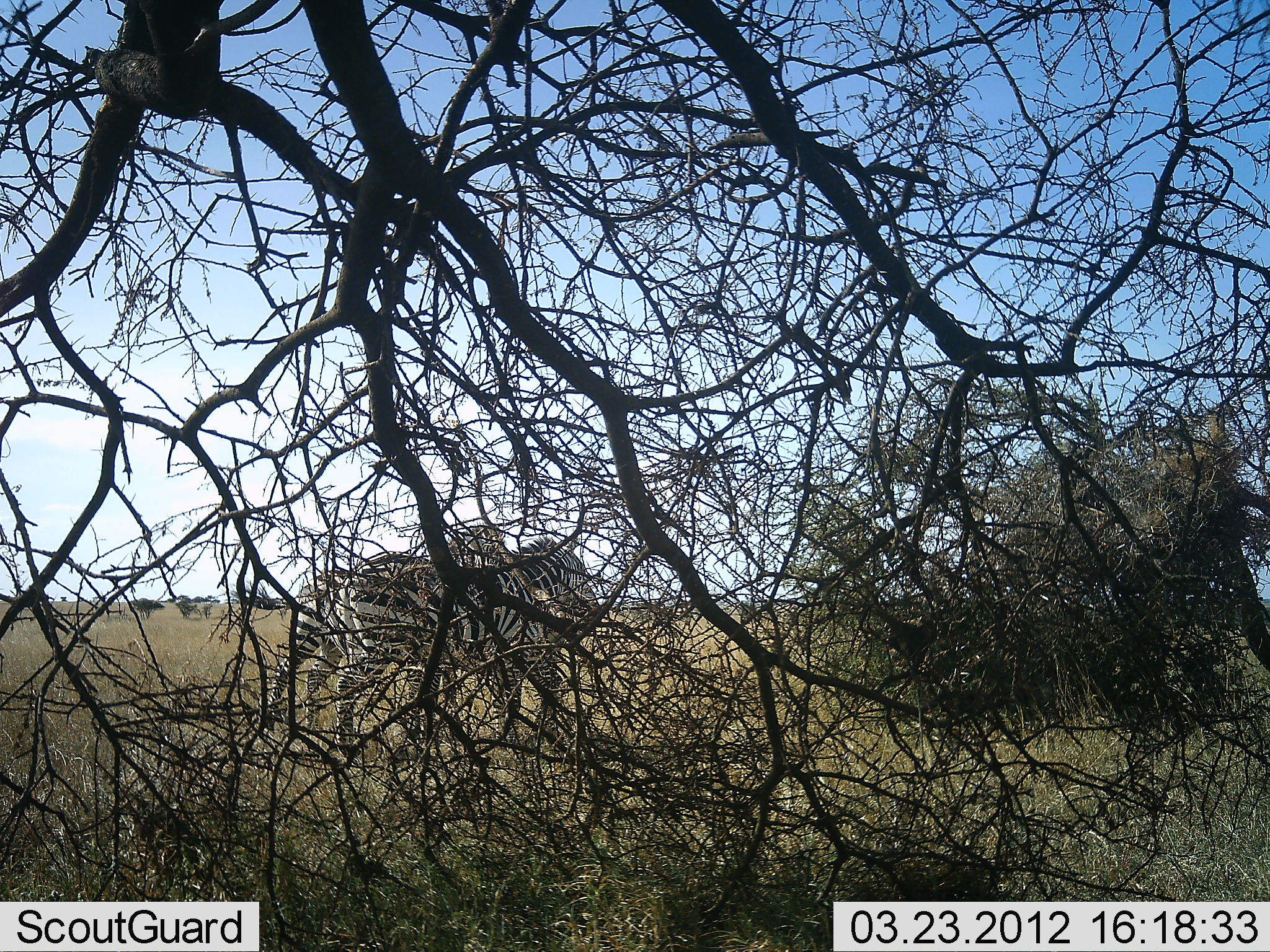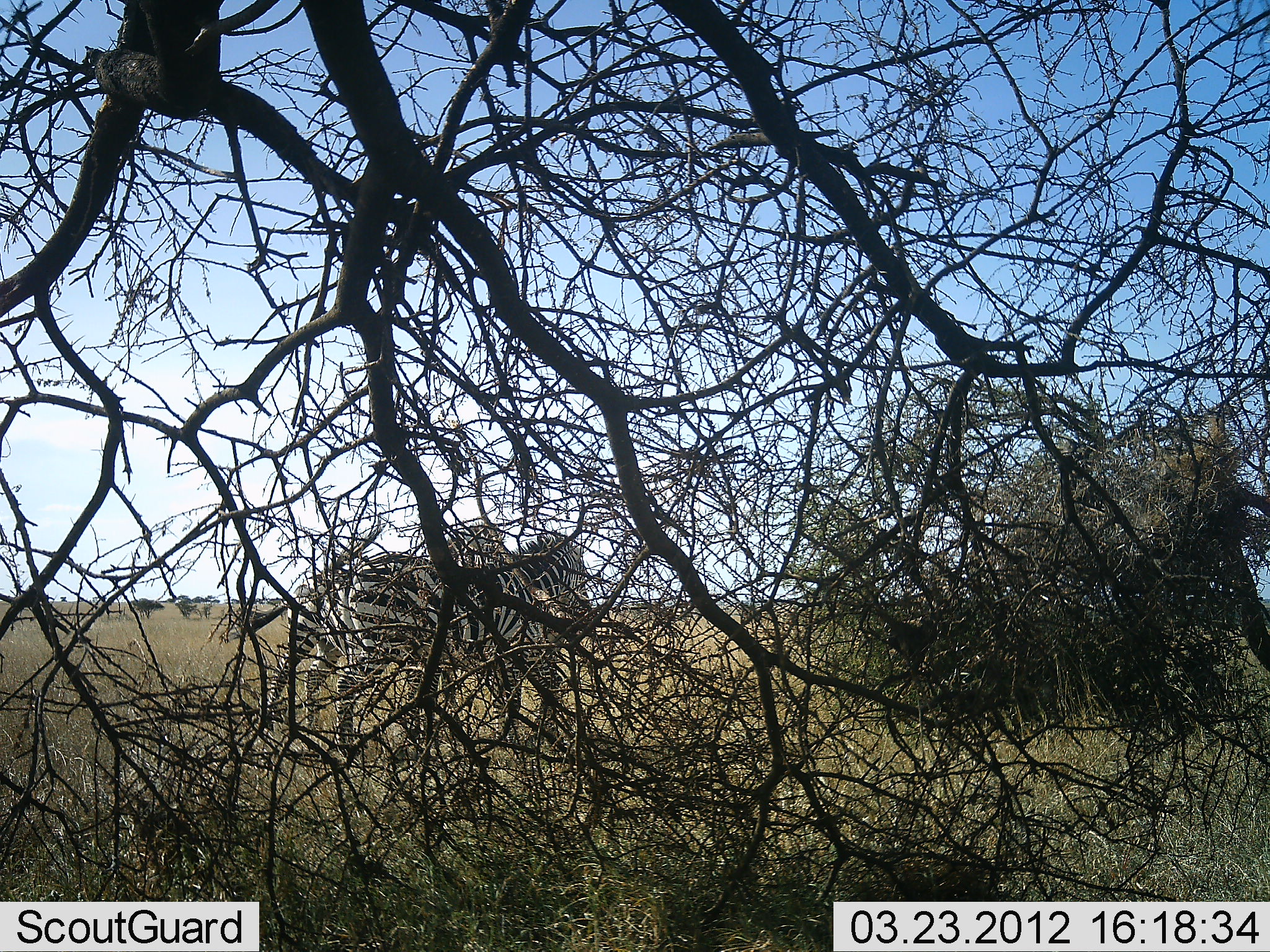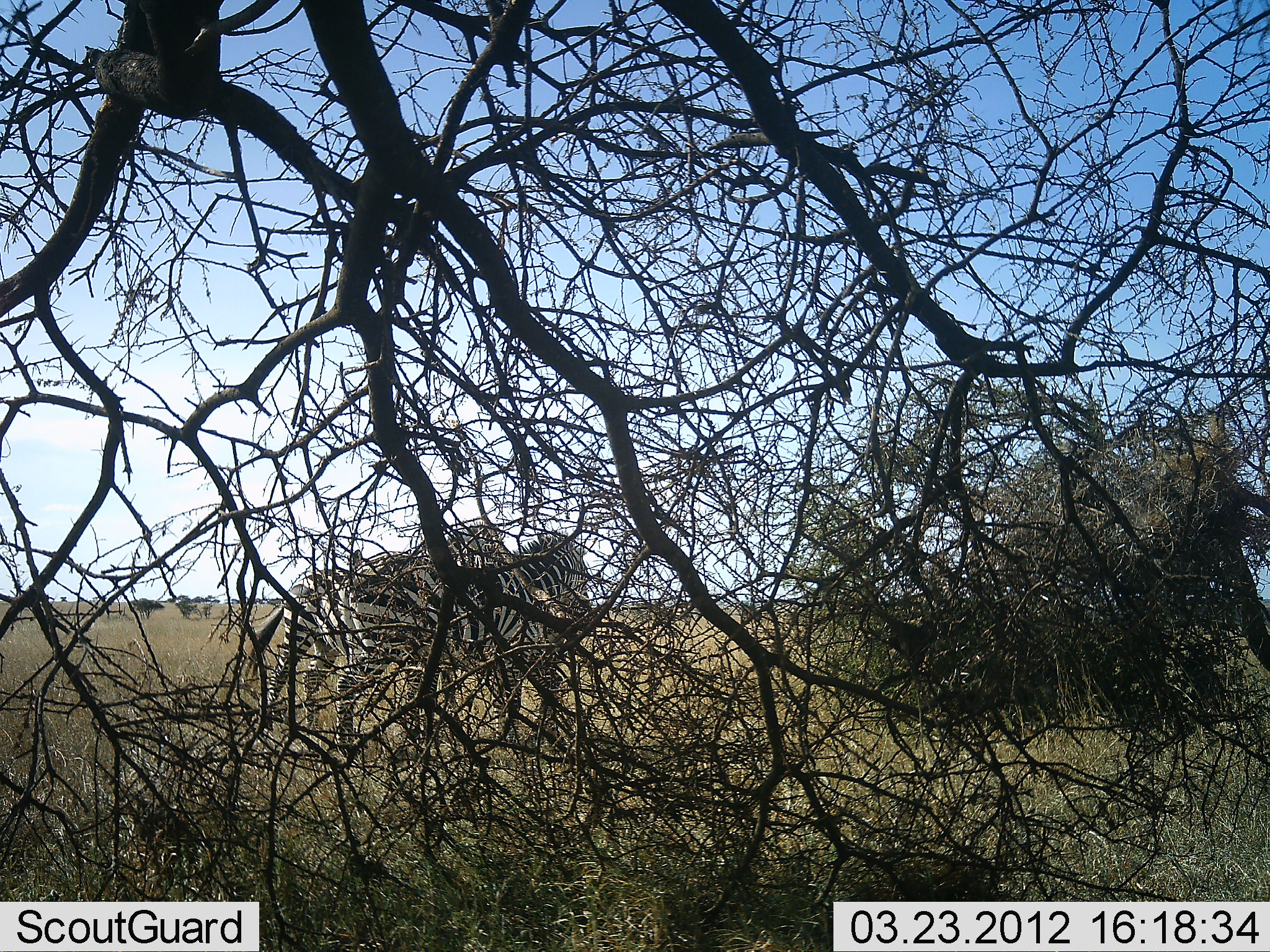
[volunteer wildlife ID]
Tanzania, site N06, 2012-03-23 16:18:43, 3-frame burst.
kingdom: Animalia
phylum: Chordata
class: Mammalia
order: Perissodactyla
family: Equidae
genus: Equus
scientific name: Equus quagga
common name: plains zebra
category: zebra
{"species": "zebra (plains zebra) (Equus quagga)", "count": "2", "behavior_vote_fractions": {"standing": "75%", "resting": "6%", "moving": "19%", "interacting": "19%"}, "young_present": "6%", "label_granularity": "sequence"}